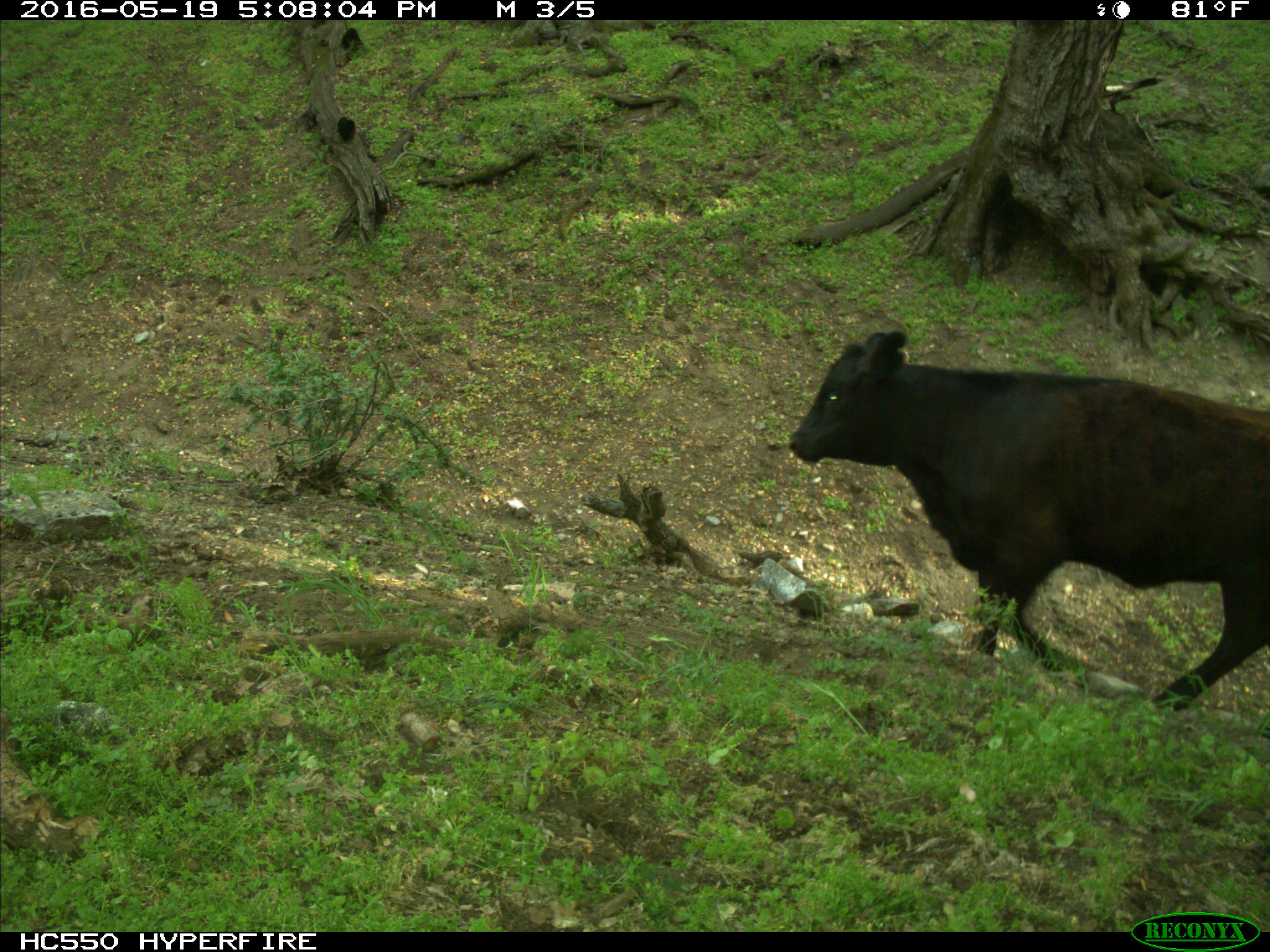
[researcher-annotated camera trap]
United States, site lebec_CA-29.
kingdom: Animalia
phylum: Chordata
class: Mammalia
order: Artiodactyla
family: Bovidae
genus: Bos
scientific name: Bos taurus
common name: domestic cow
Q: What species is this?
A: Bos taurus (domestic cow).